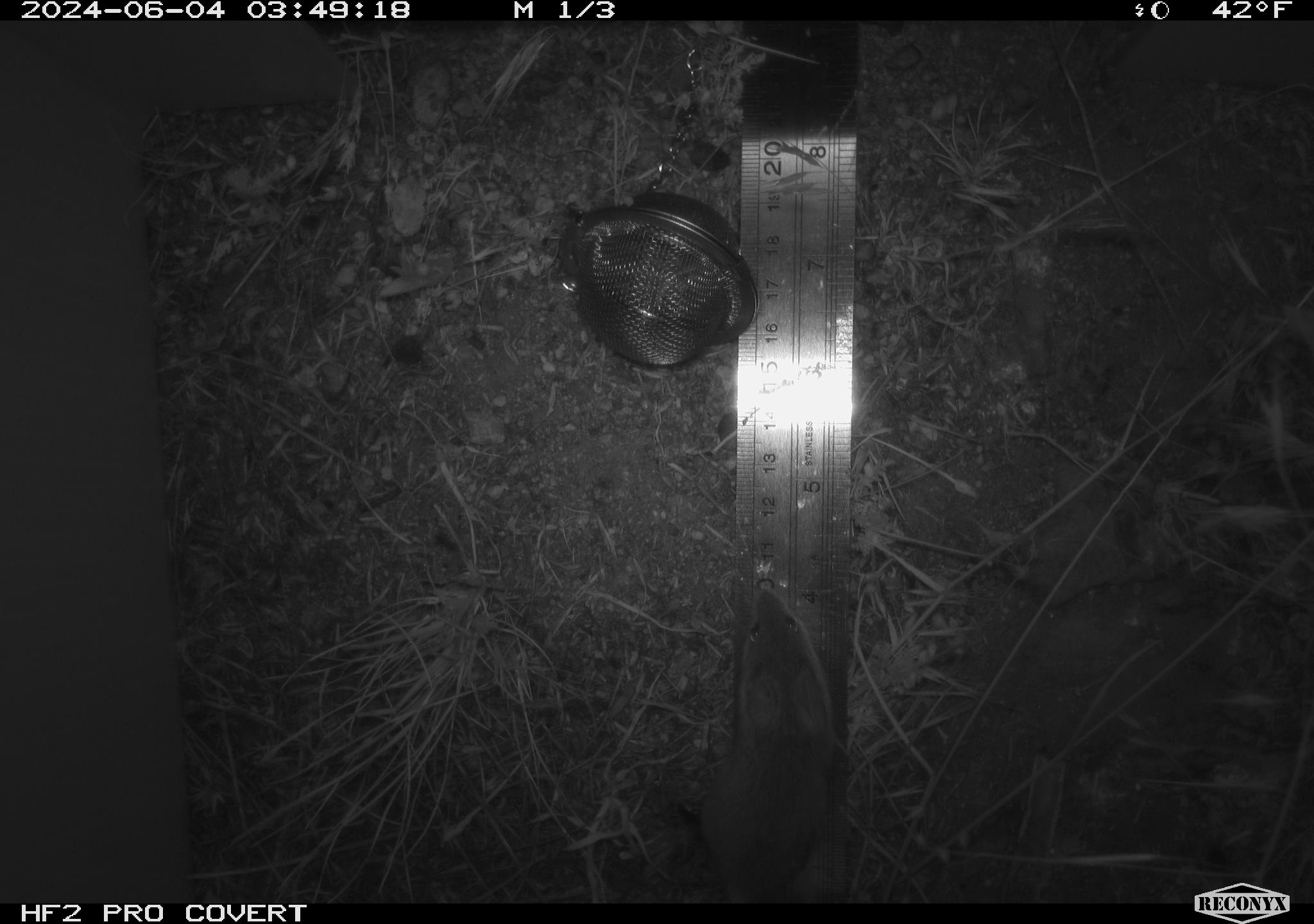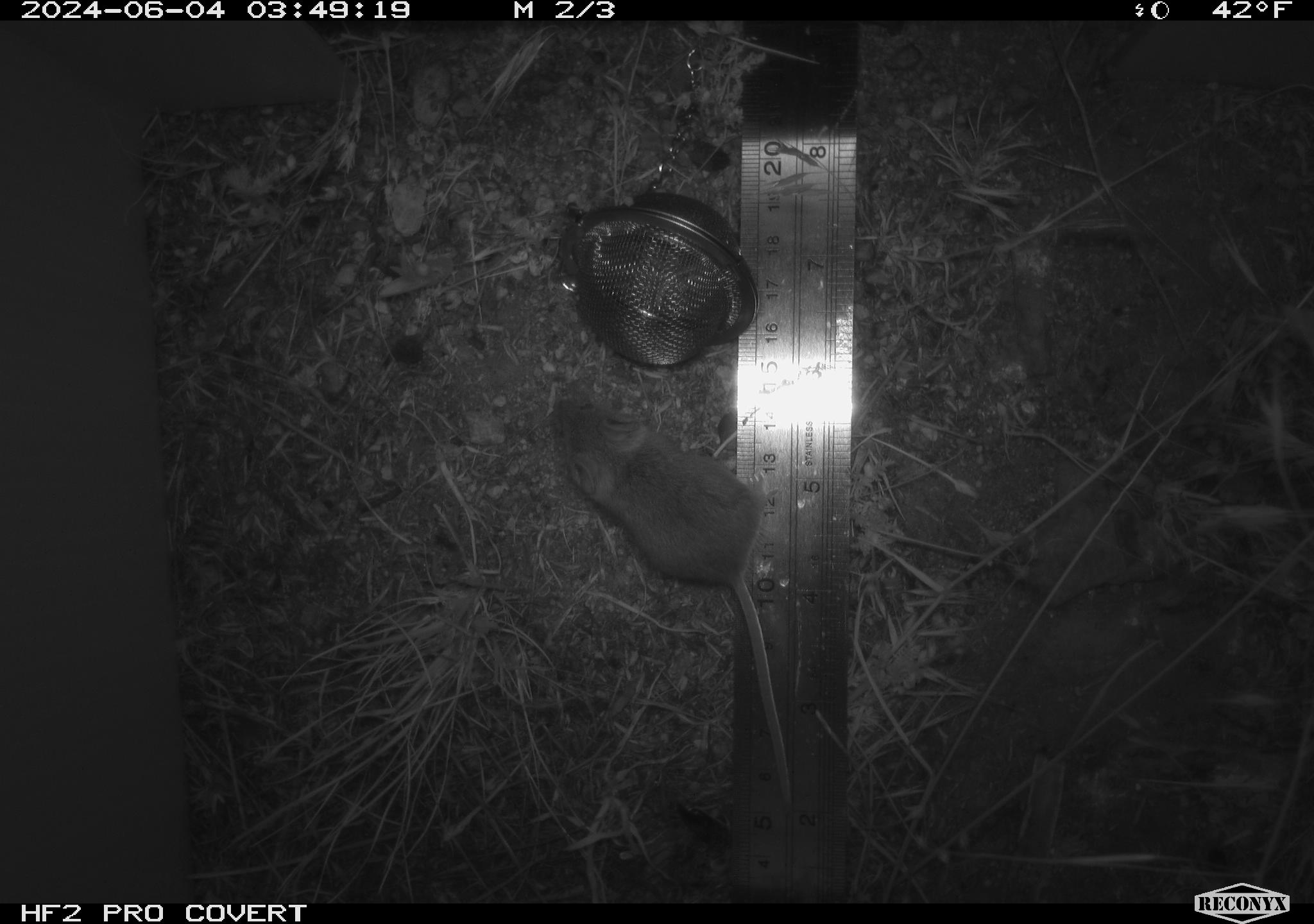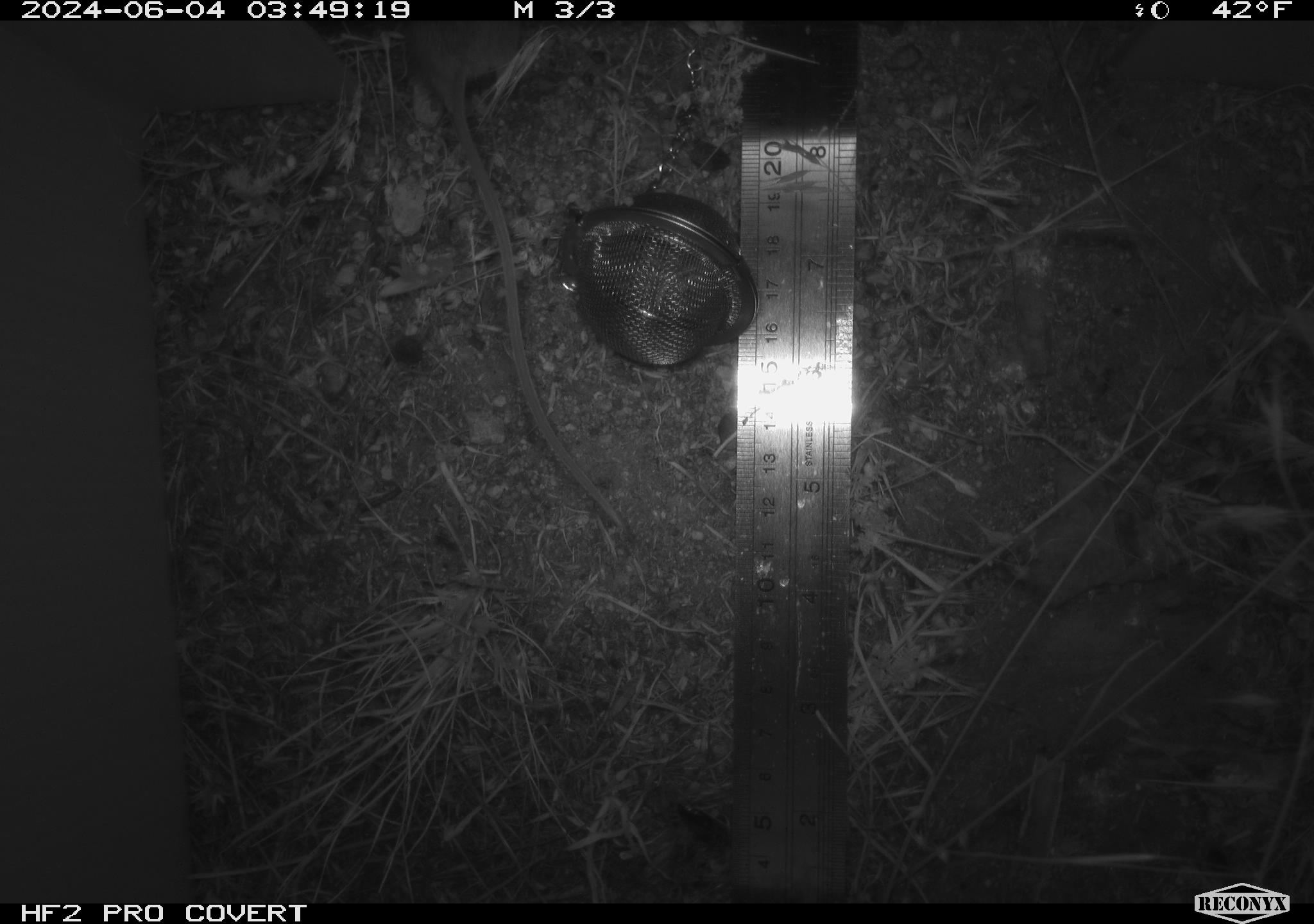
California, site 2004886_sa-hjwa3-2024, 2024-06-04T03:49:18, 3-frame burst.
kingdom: Animalia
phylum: Chordata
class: Mammalia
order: Rodentia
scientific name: Rodentia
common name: rodent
Rodent (Rodentia).